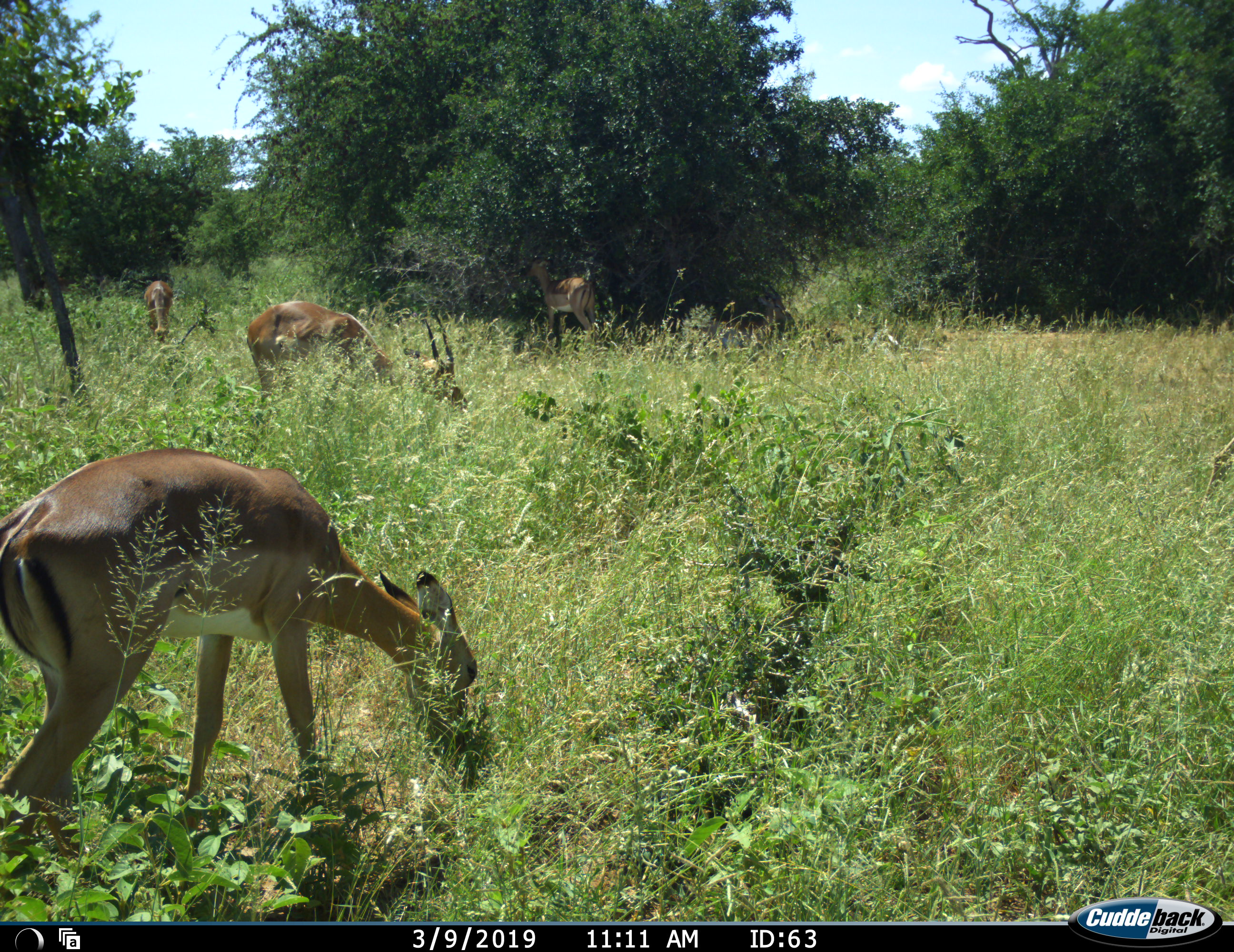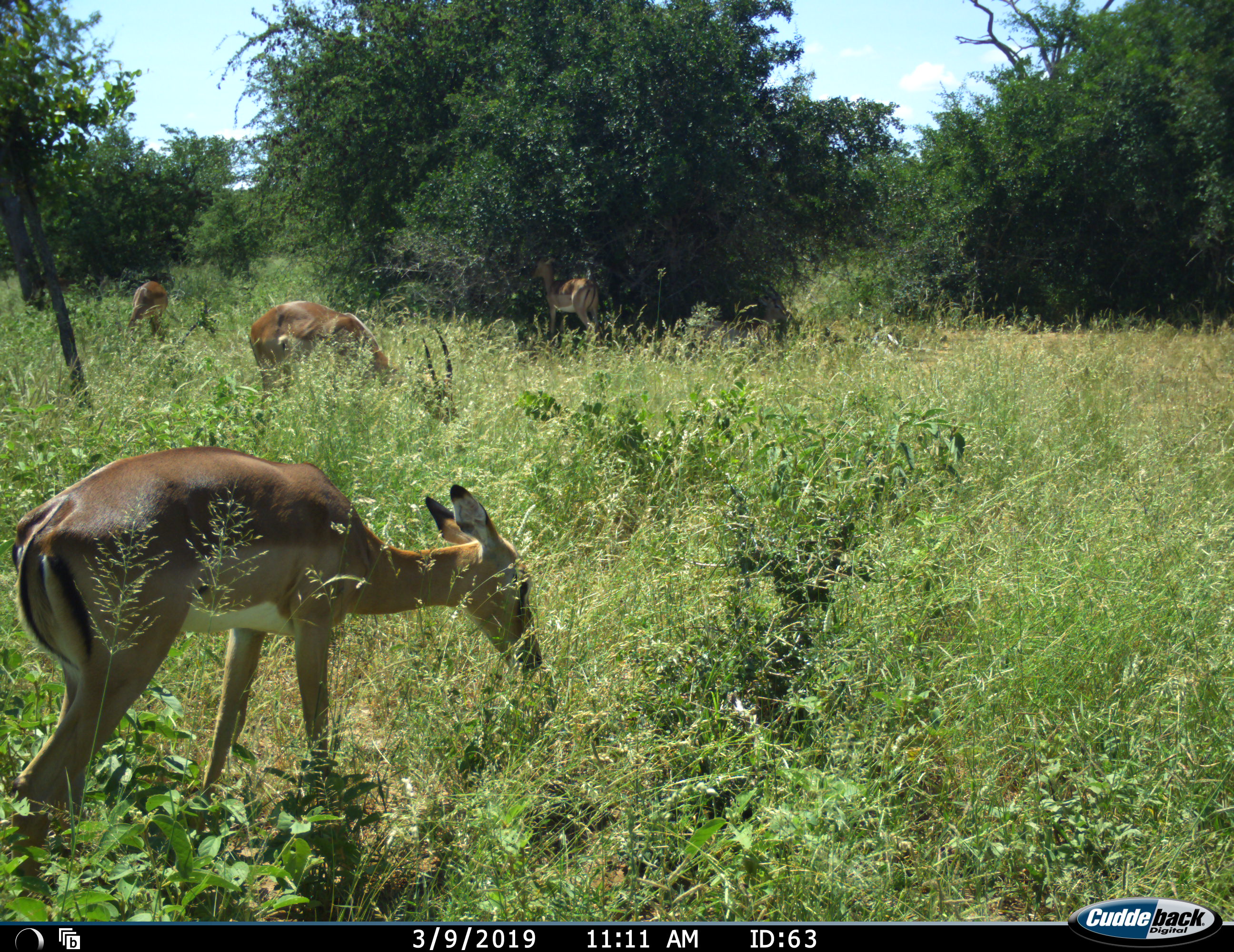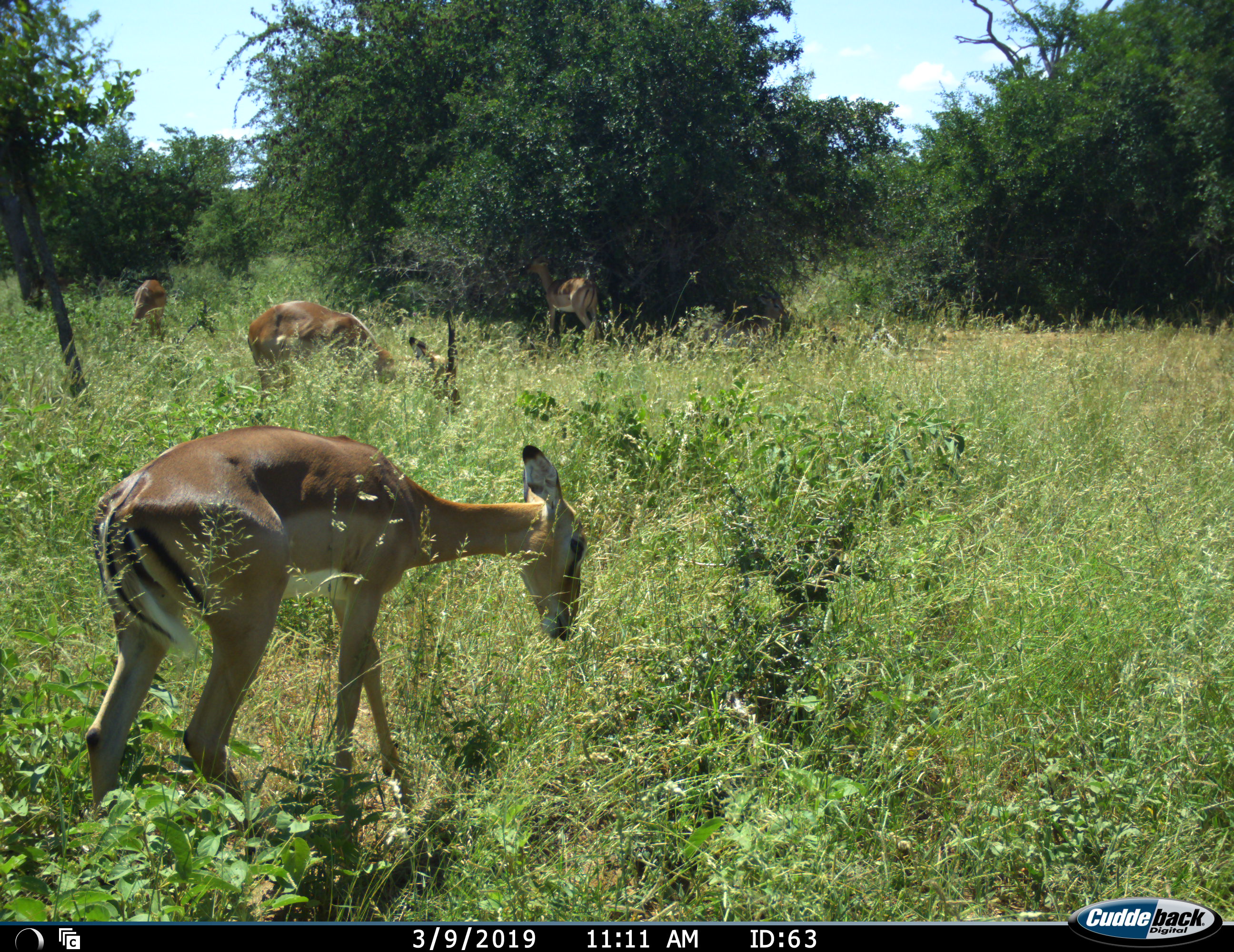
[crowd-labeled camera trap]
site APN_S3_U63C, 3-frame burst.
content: unidentified animal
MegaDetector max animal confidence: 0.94